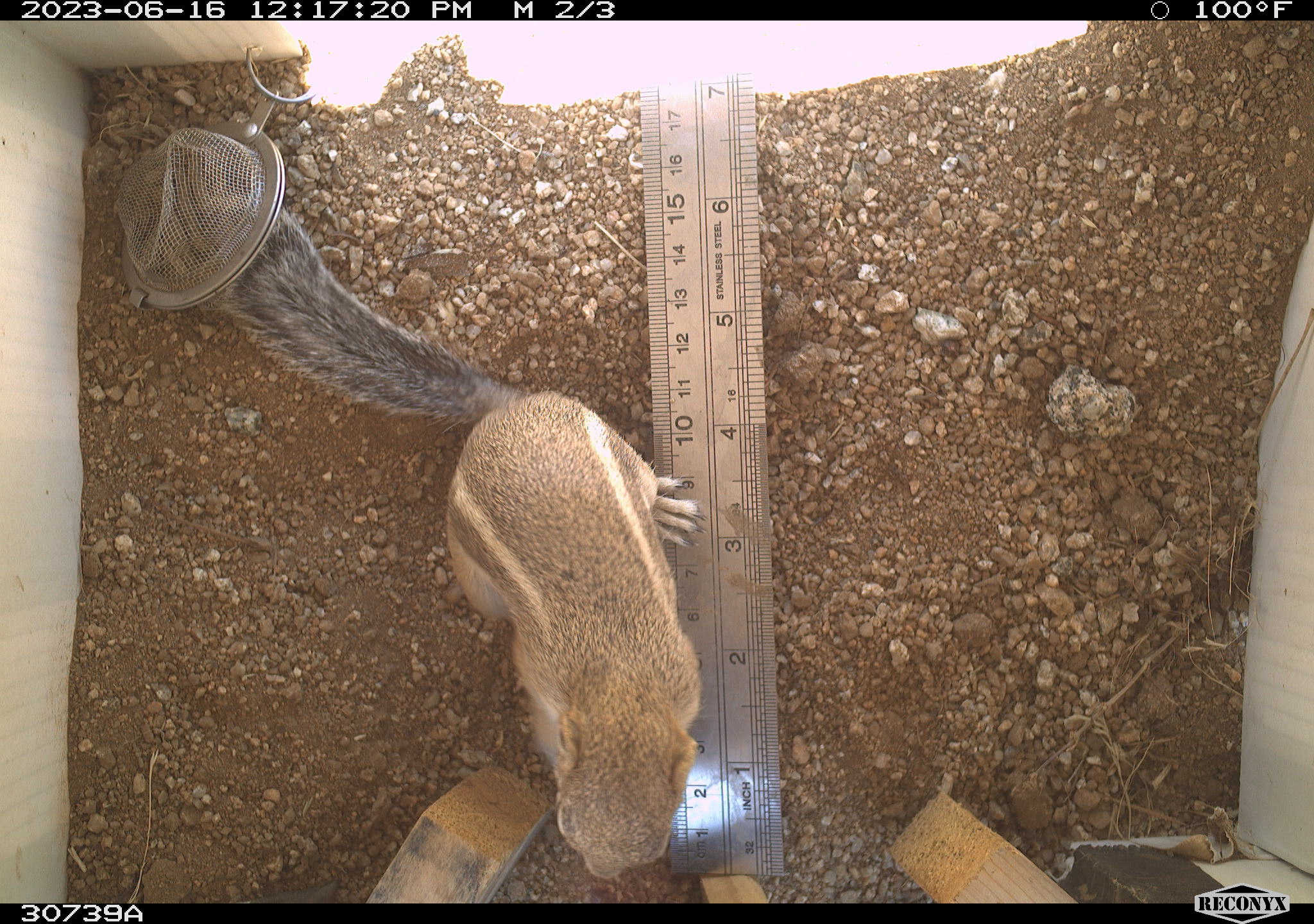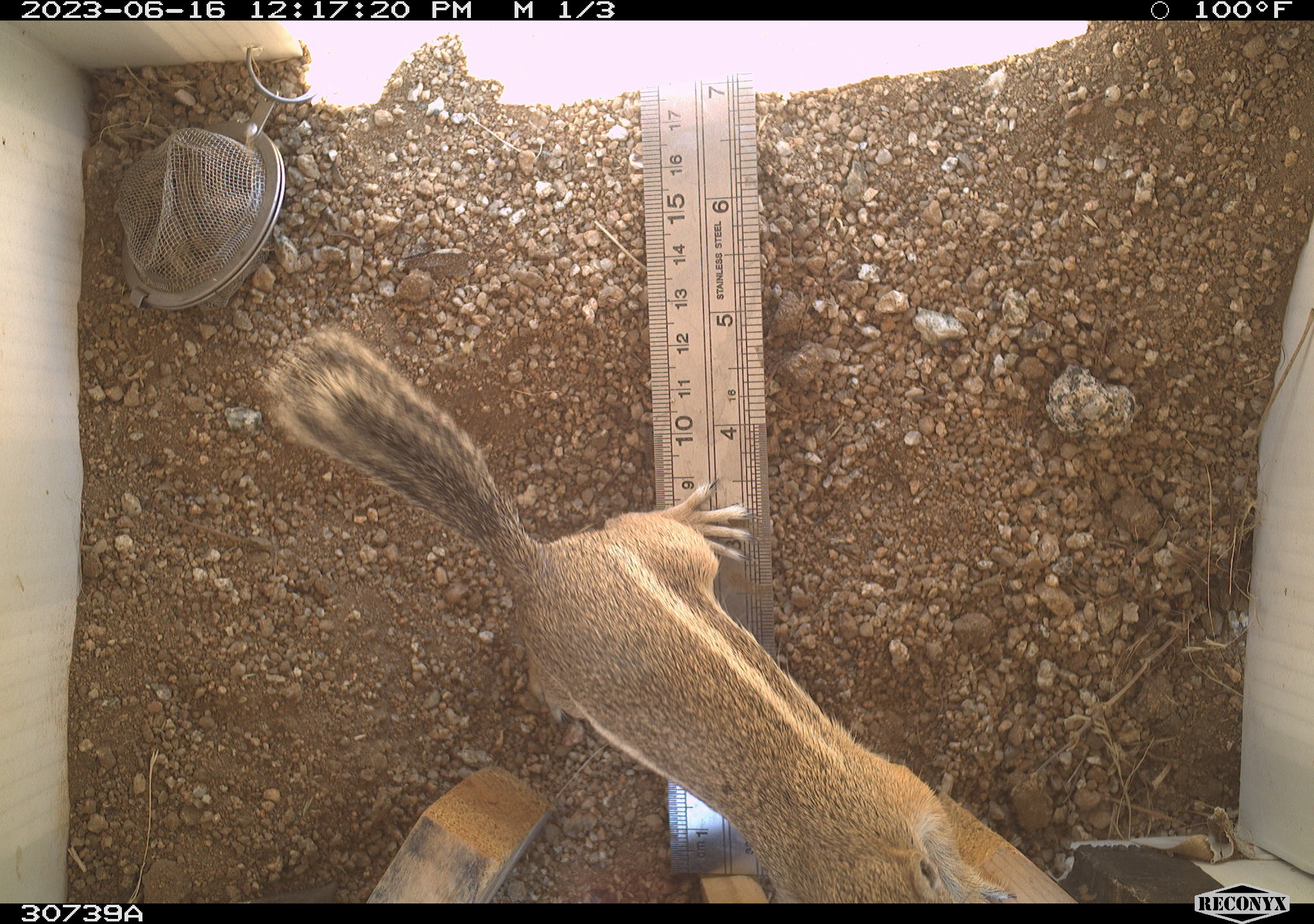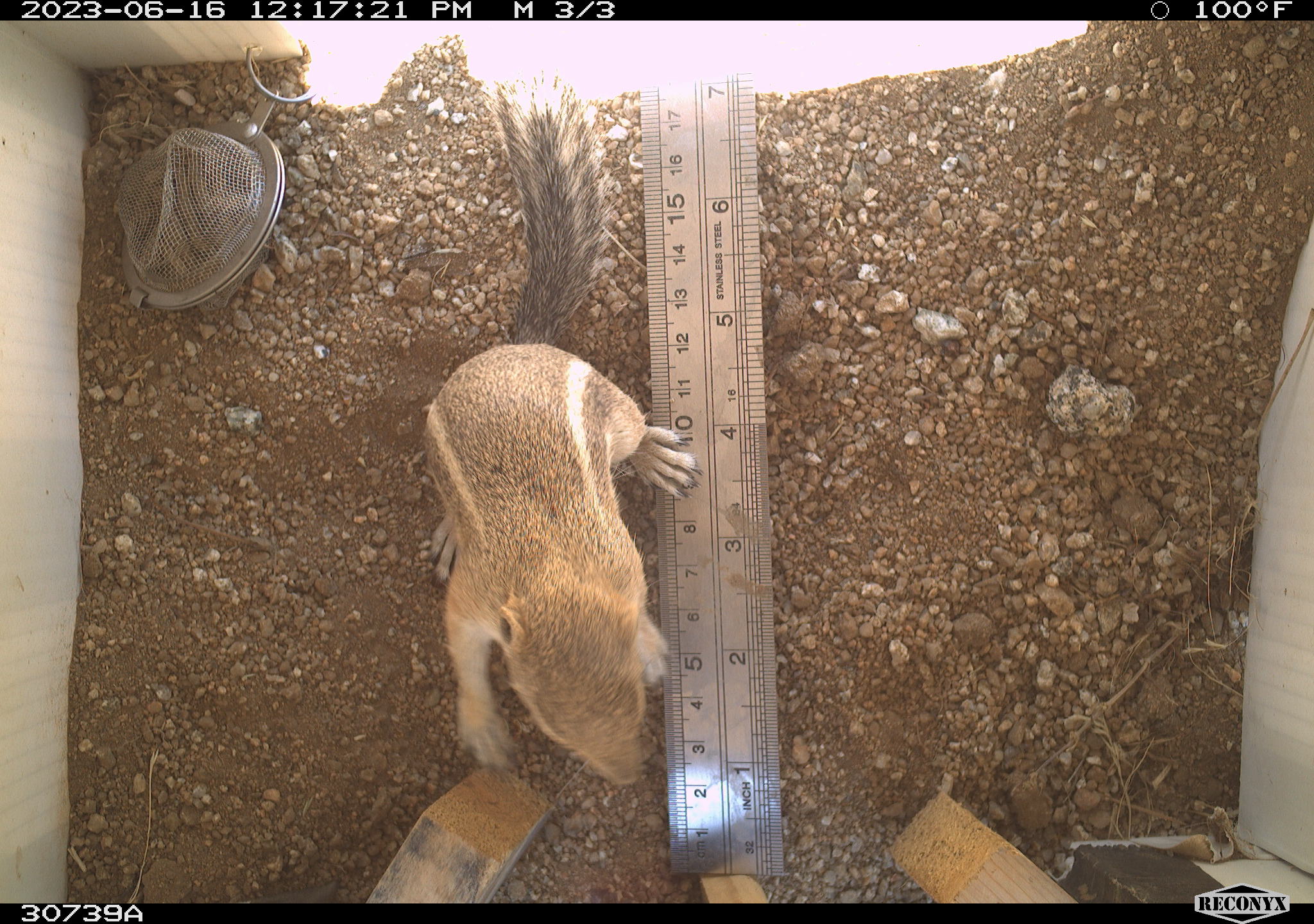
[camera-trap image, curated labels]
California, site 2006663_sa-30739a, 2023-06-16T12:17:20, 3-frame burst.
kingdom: Animalia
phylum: Chordata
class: Mammalia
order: Rodentia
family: Sciuridae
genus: Ammospermophilus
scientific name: Ammospermophilus leucurus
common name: white-tailed antelope squirrel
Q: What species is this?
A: White-tailed antelope squirrel (Ammospermophilus leucurus).